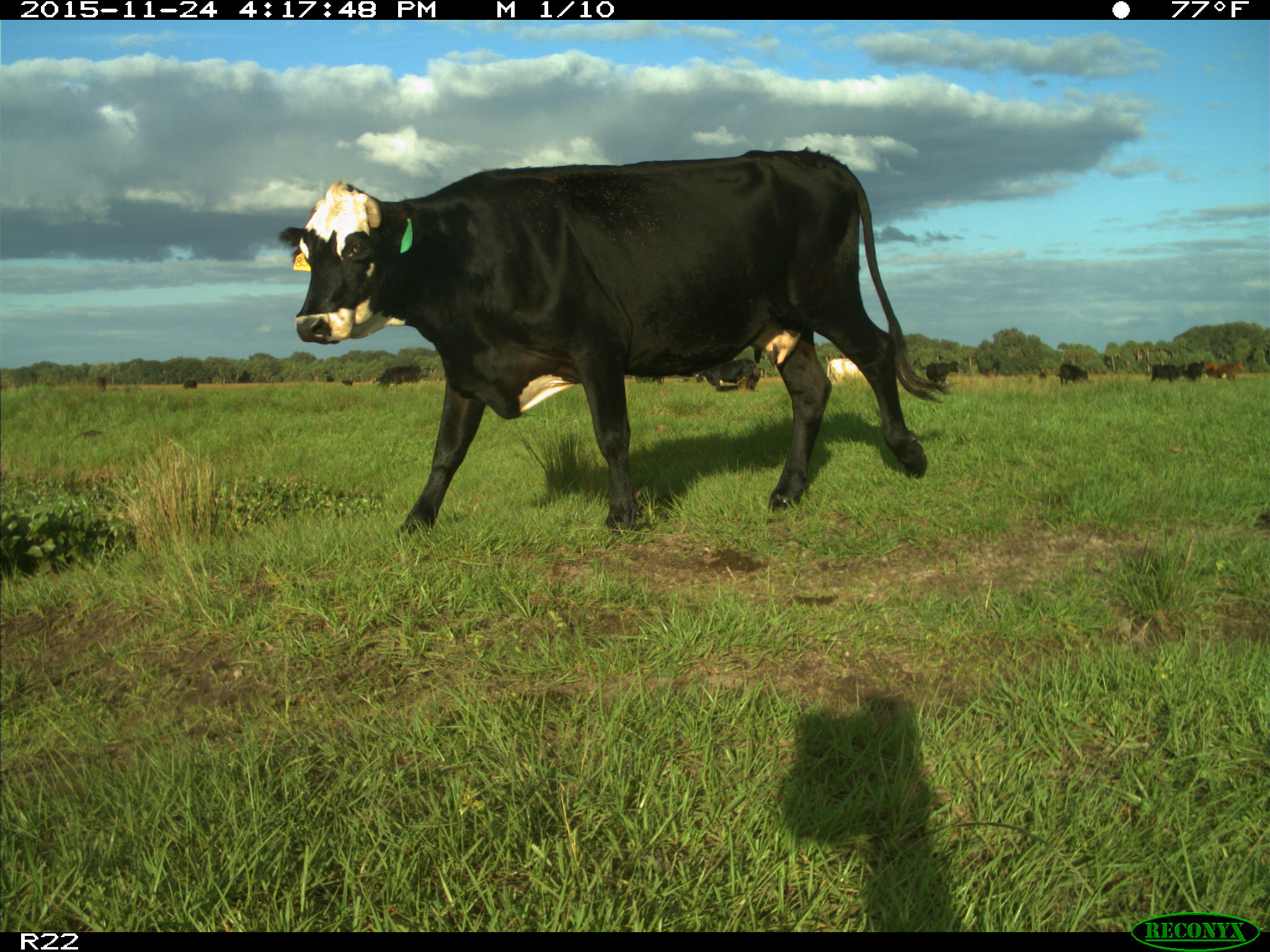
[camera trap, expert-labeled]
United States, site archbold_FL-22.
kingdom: Animalia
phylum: Chordata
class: Mammalia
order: Artiodactyla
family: Bovidae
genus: Bos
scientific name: Bos taurus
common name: domestic cow